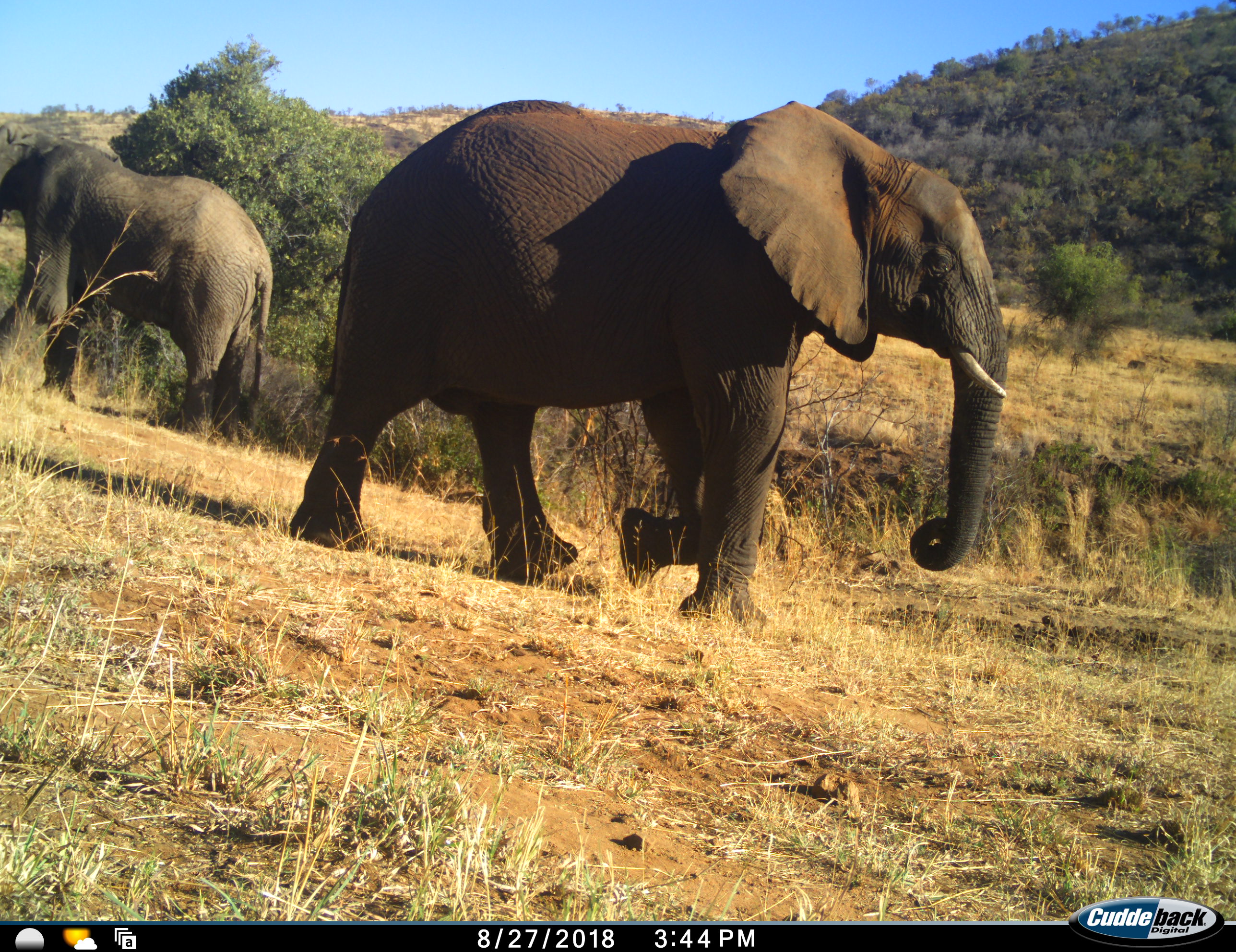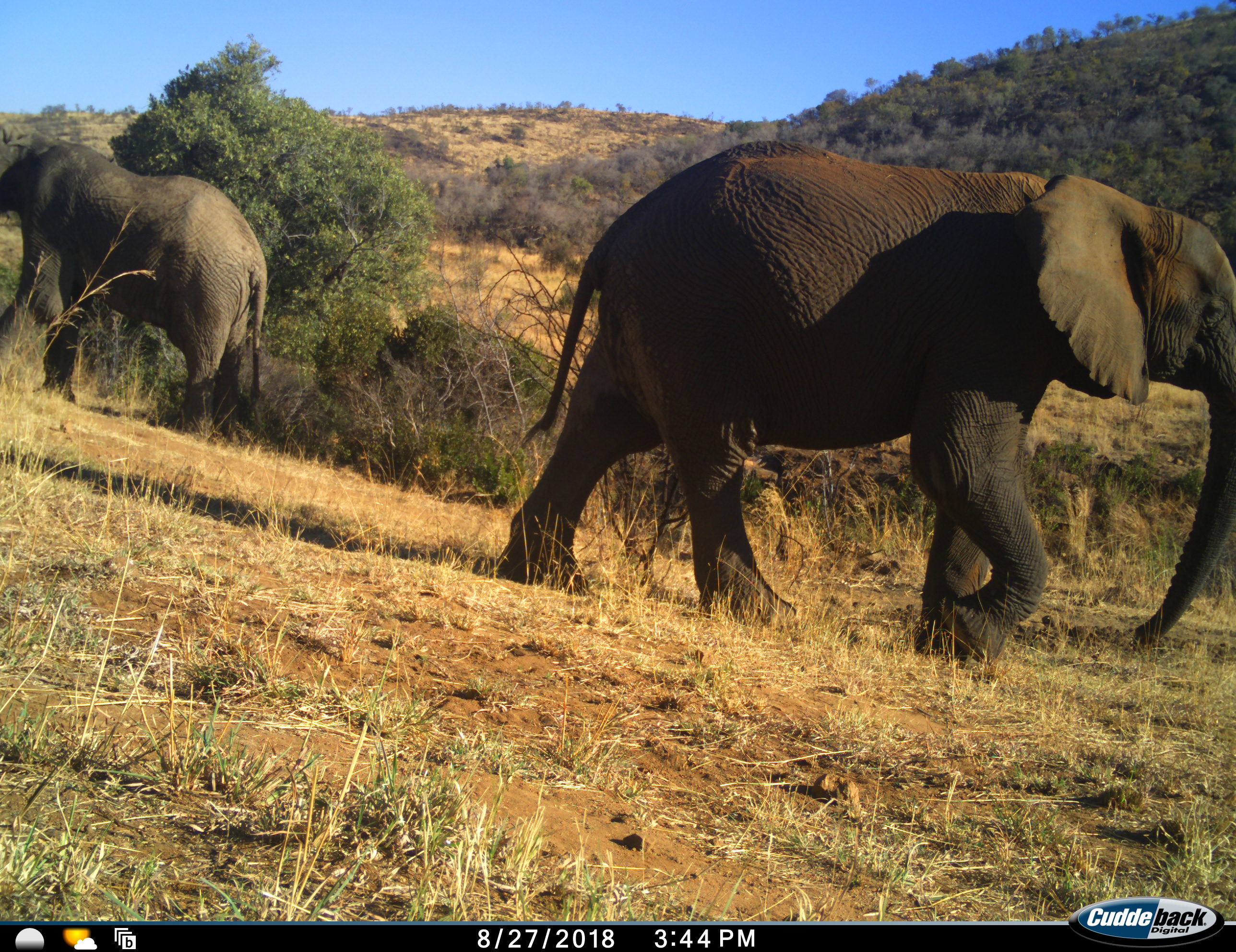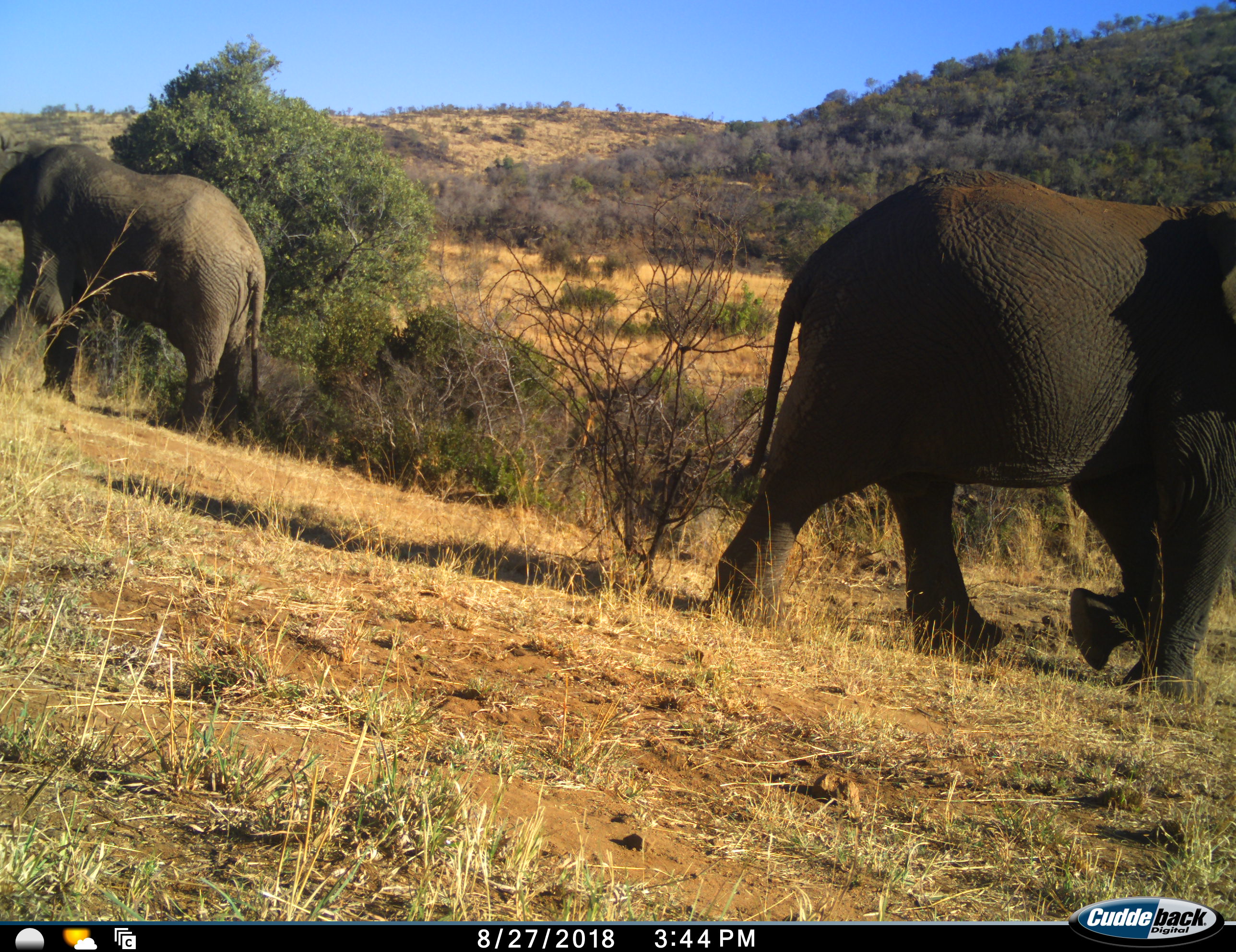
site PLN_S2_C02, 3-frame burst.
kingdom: Animalia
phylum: Chordata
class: Mammalia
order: Proboscidea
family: Elephantidae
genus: Loxodonta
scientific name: Loxodonta africana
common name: african bush elephant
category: elephant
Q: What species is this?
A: Elephant (african bush elephant) (Loxodonta africana).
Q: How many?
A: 2.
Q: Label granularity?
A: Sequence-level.